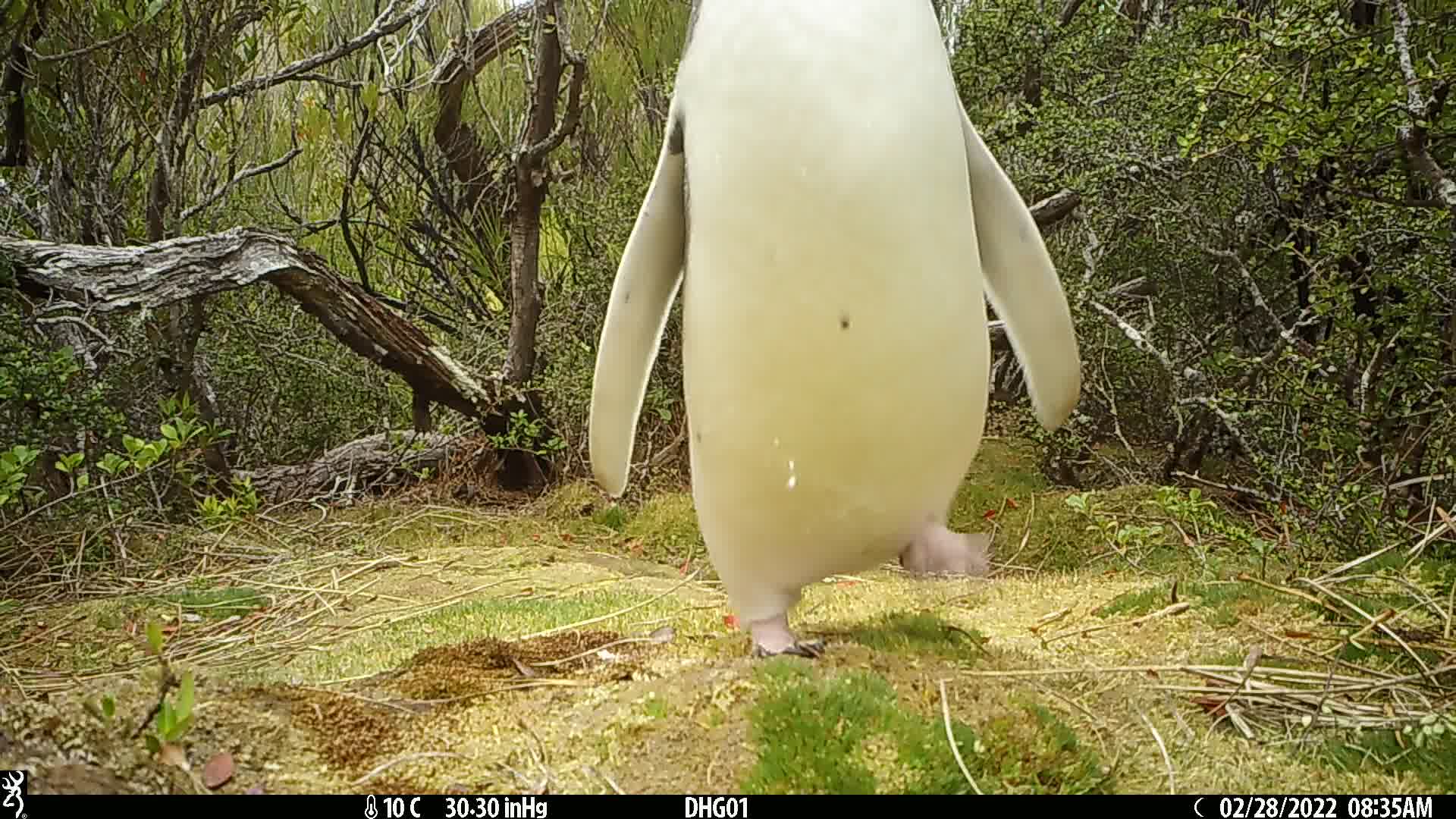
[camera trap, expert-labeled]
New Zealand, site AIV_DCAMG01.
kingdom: Animalia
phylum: Chordata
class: Aves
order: Sphenisciformes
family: Spheniscidae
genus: Megadyptes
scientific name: Megadyptes antipodes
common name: yellow-eyed penguin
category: yellow eyed penguin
Yellow eyed penguin (yellow-eyed penguin) (Megadyptes antipodes).